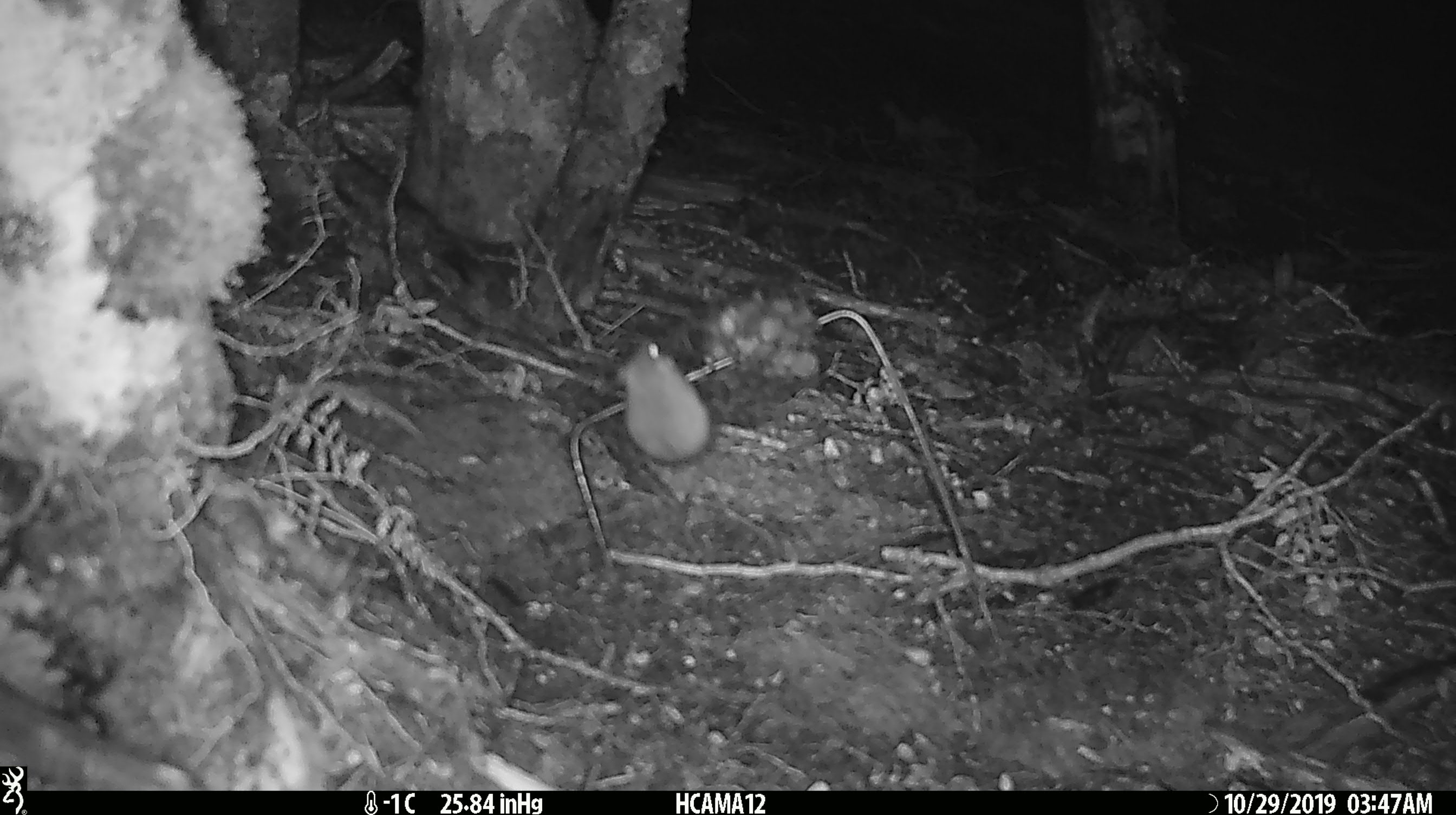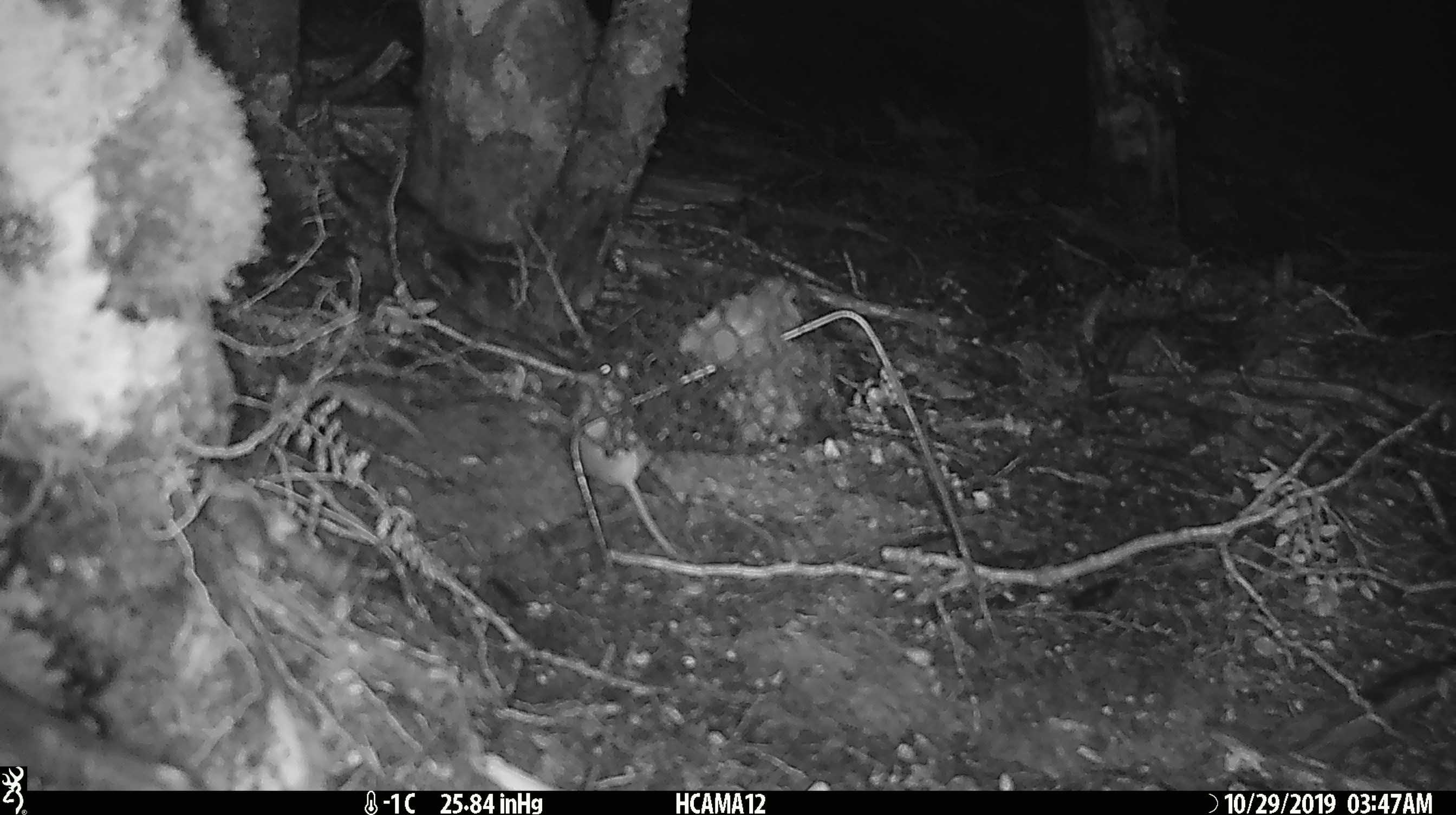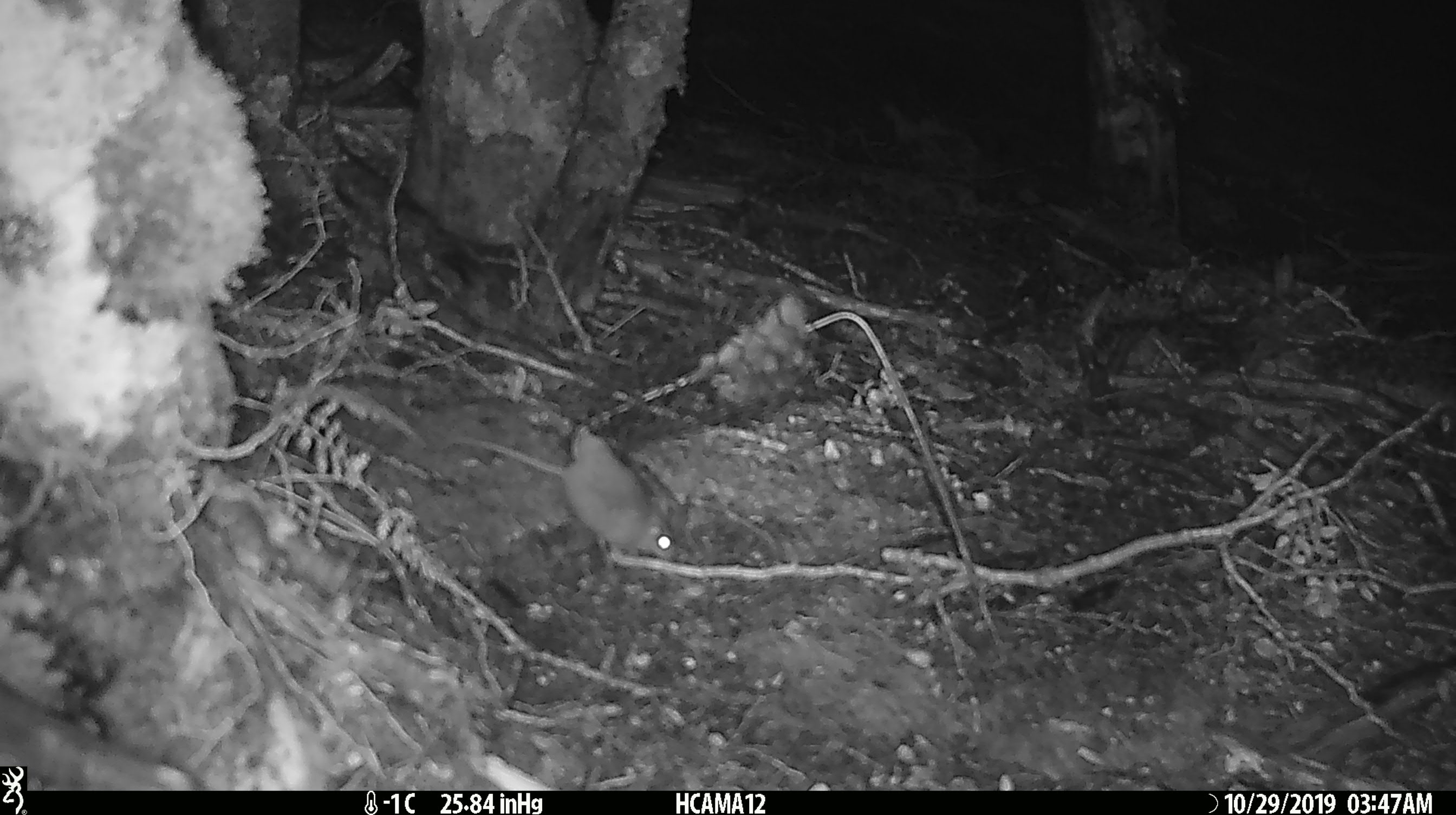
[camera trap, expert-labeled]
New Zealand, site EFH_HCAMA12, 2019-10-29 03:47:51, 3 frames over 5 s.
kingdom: Animalia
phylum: Chordata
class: Mammalia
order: Rodentia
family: Muridae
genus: Mus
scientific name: Mus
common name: mouse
Mouse (Mus).